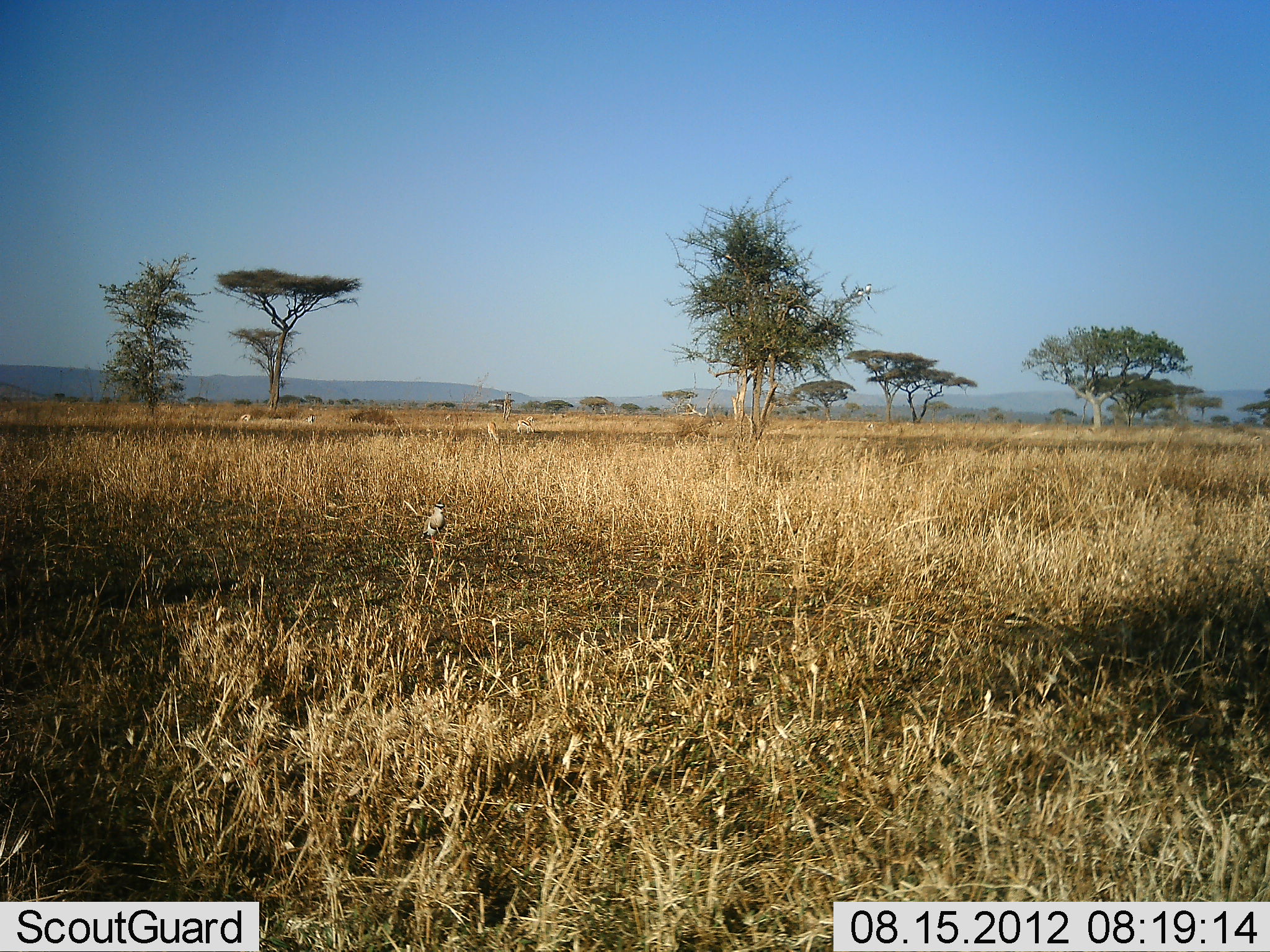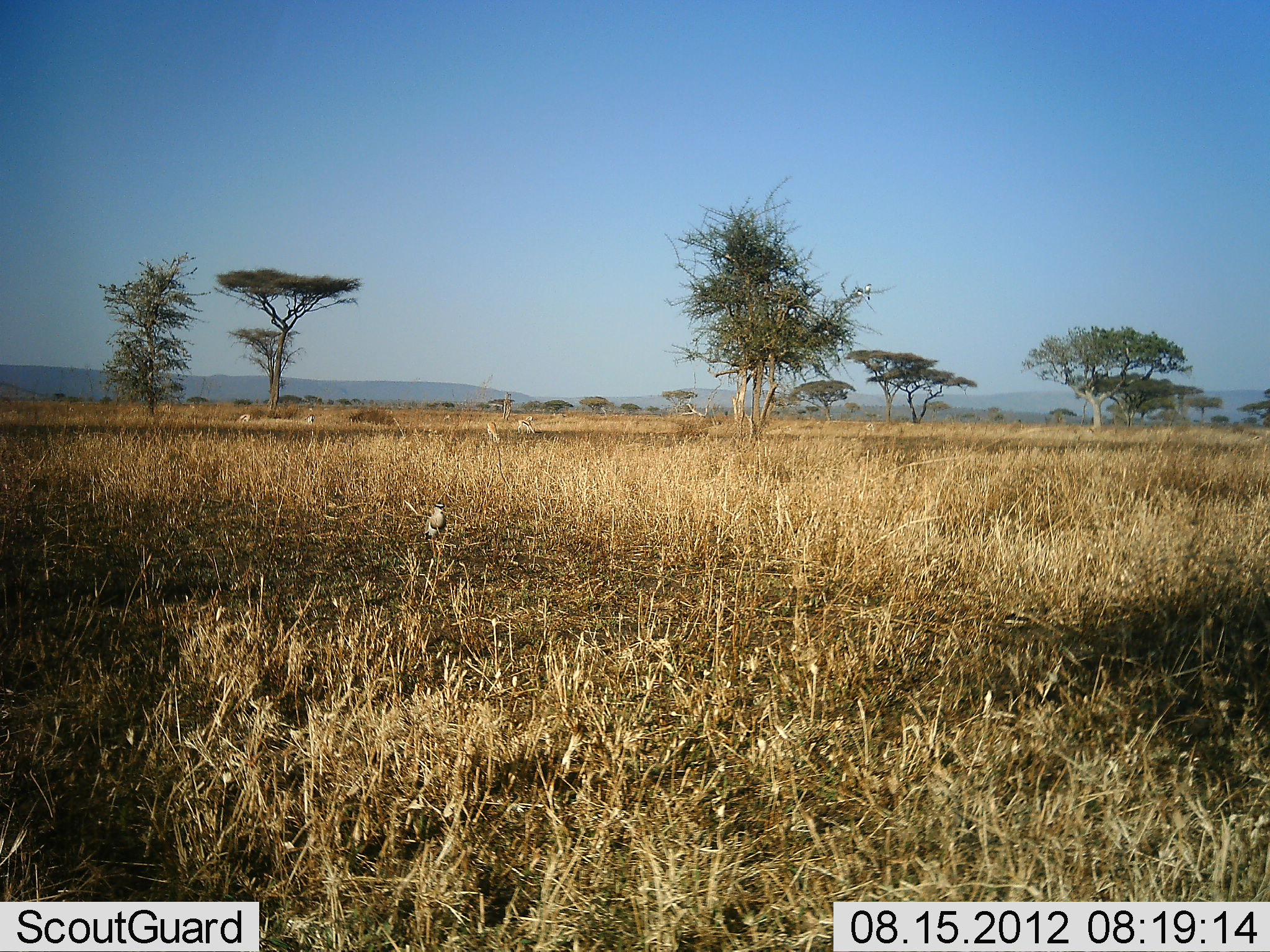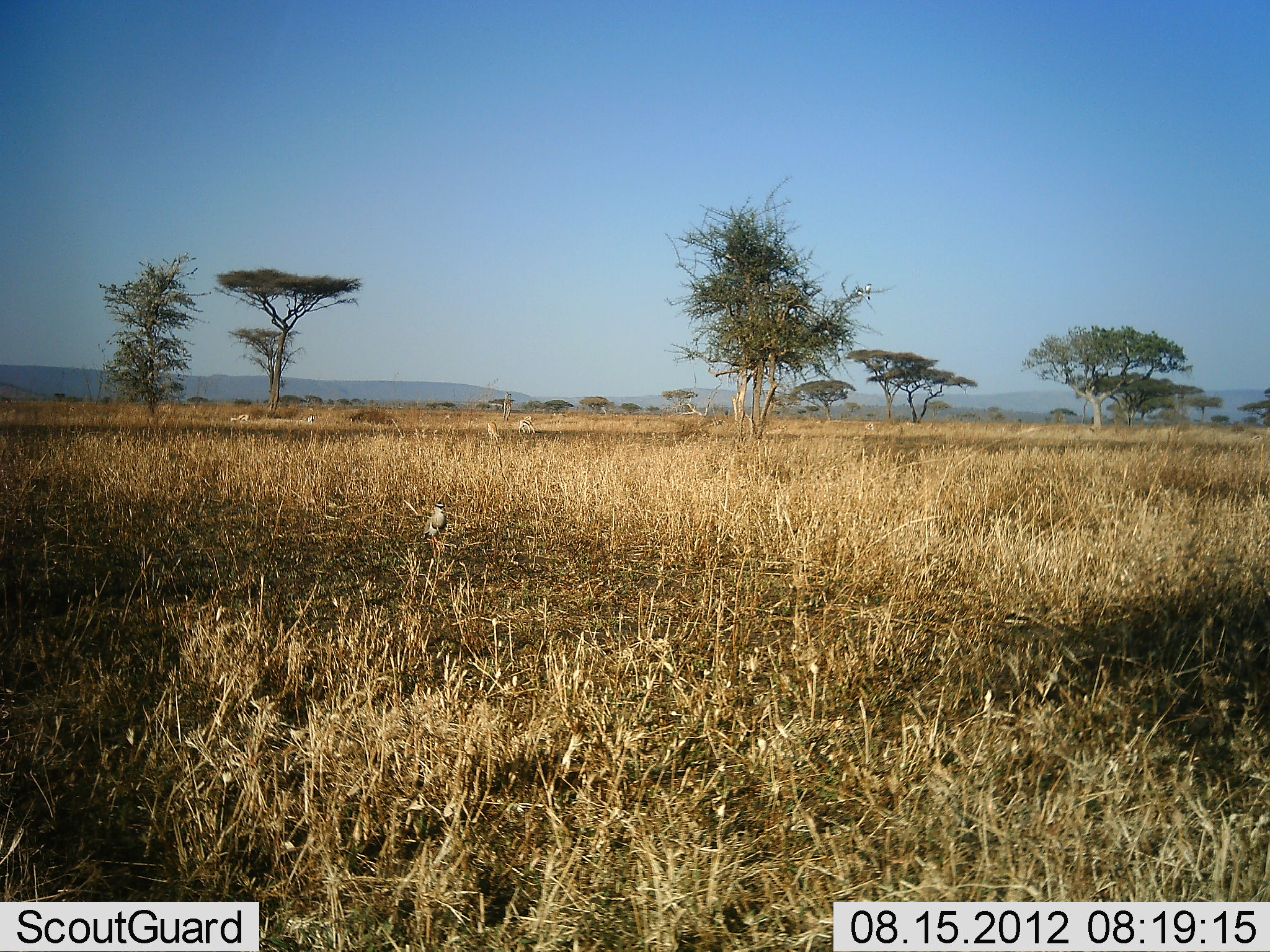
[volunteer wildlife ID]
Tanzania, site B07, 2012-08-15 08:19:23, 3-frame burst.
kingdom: Animalia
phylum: Chordata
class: Aves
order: Otidiformes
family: Otididae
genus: Ardeotis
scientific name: Ardeotis kori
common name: kori bustard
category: koribustard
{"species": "koribustard (kori bustard) (Ardeotis kori)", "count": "1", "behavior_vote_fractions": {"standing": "86%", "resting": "0%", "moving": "14%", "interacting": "0%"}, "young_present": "0%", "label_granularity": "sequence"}